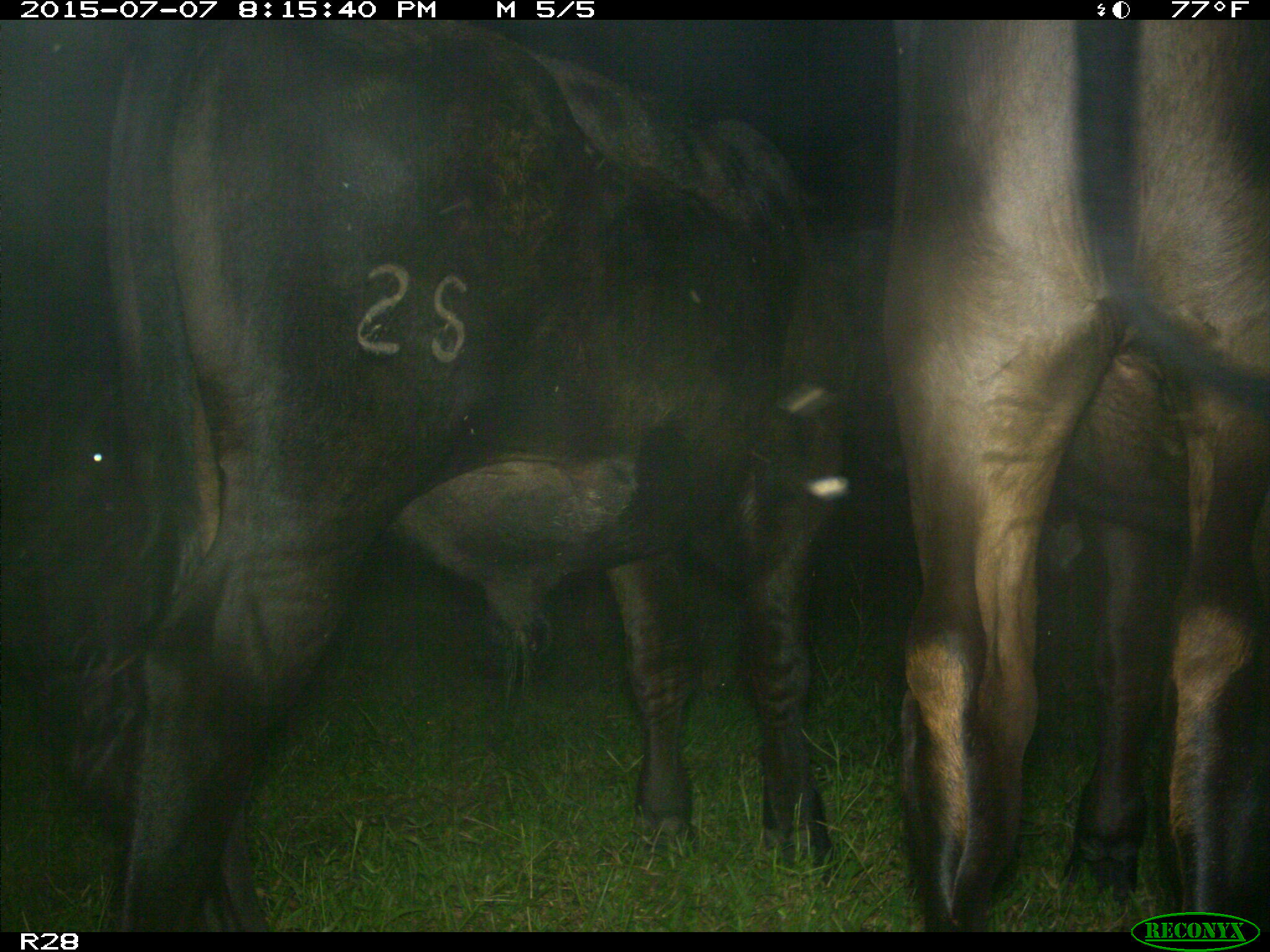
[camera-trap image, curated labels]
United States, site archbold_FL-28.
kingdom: Animalia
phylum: Chordata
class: Mammalia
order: Artiodactyla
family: Bovidae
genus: Bos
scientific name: Bos taurus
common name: domestic cow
Bos taurus (domestic cow).